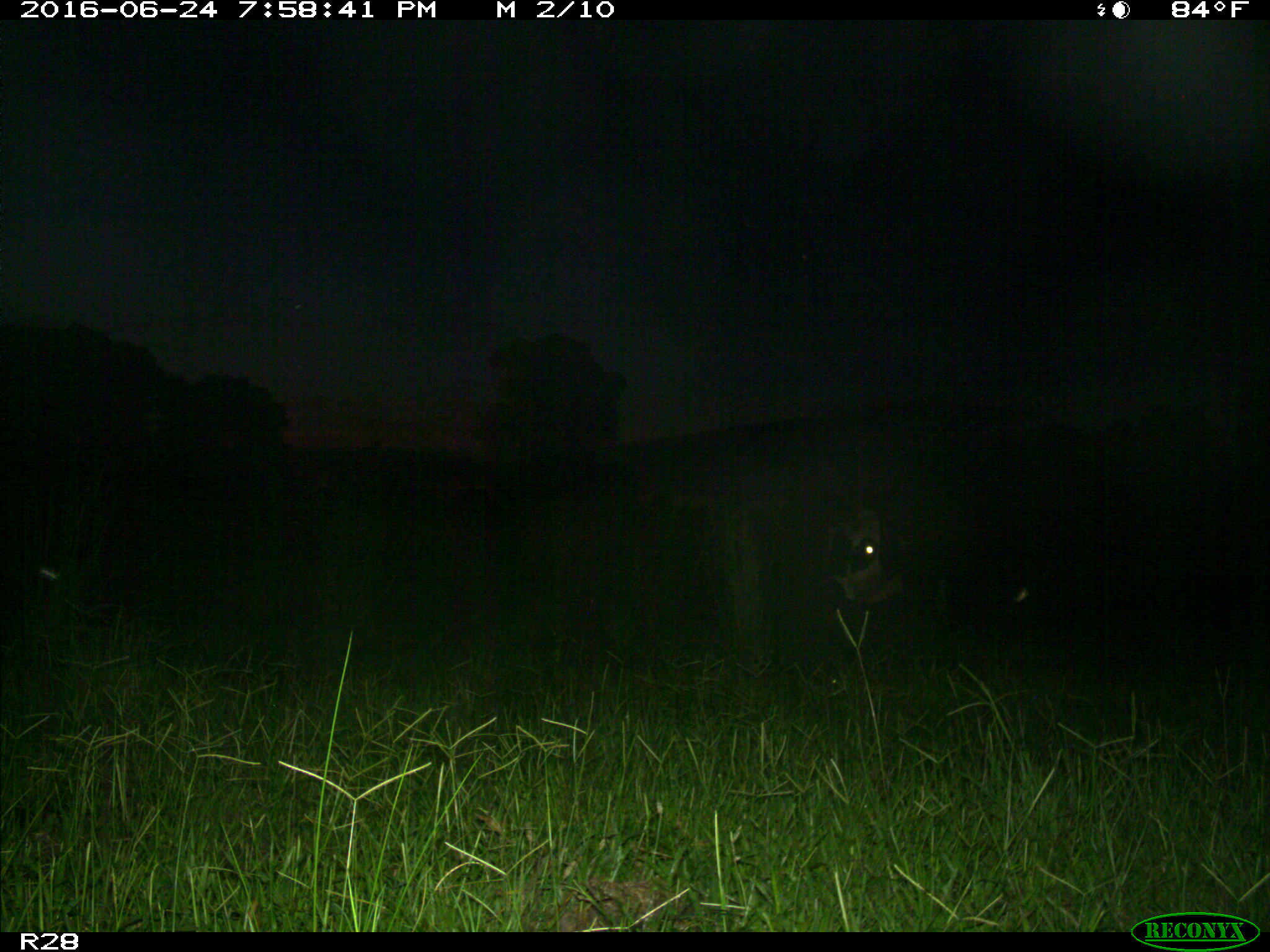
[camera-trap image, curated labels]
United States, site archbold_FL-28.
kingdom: Animalia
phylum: Chordata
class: Mammalia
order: Artiodactyla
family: Bovidae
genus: Bos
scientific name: Bos taurus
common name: domestic cow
Bos taurus (domestic cow).